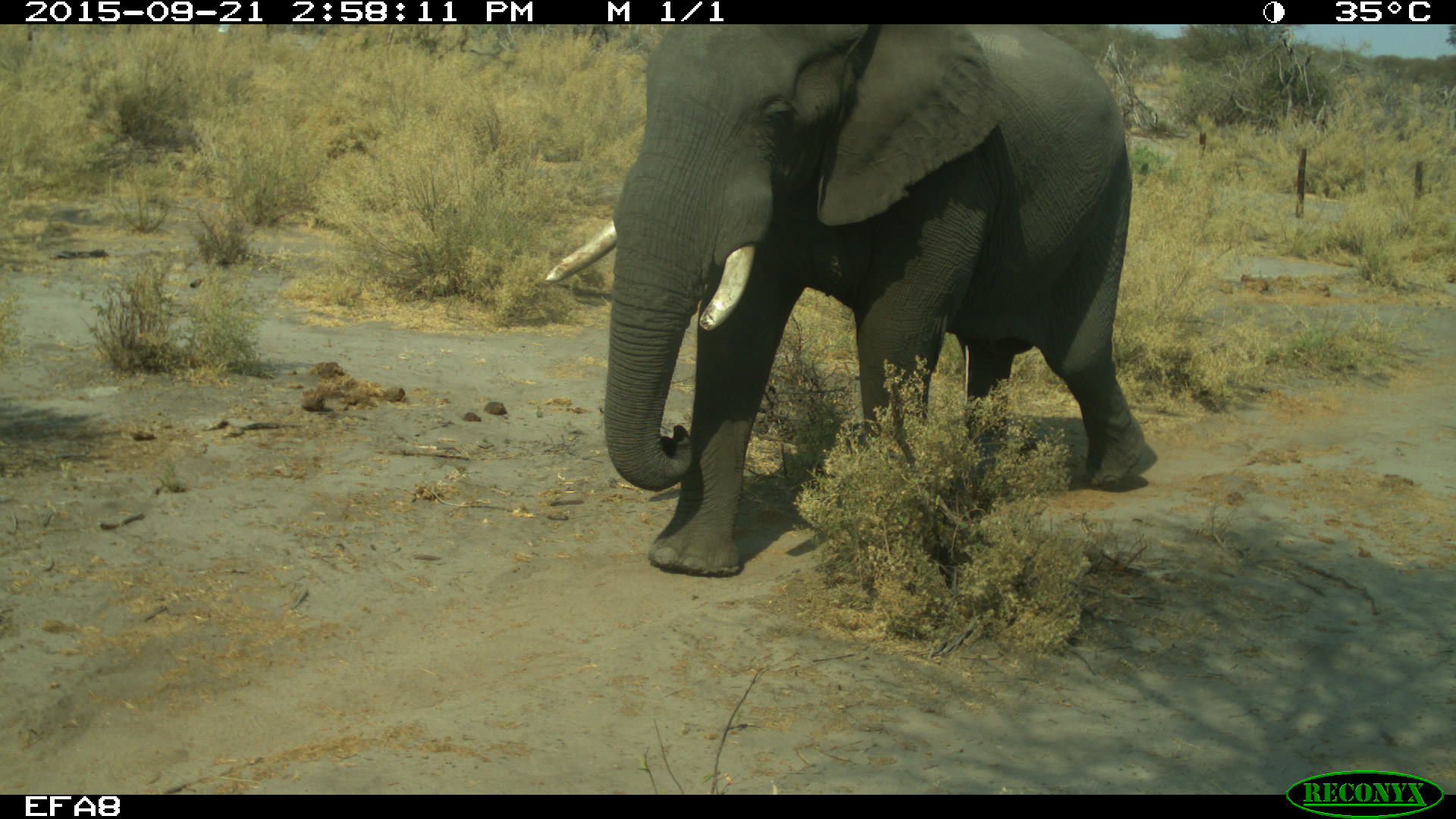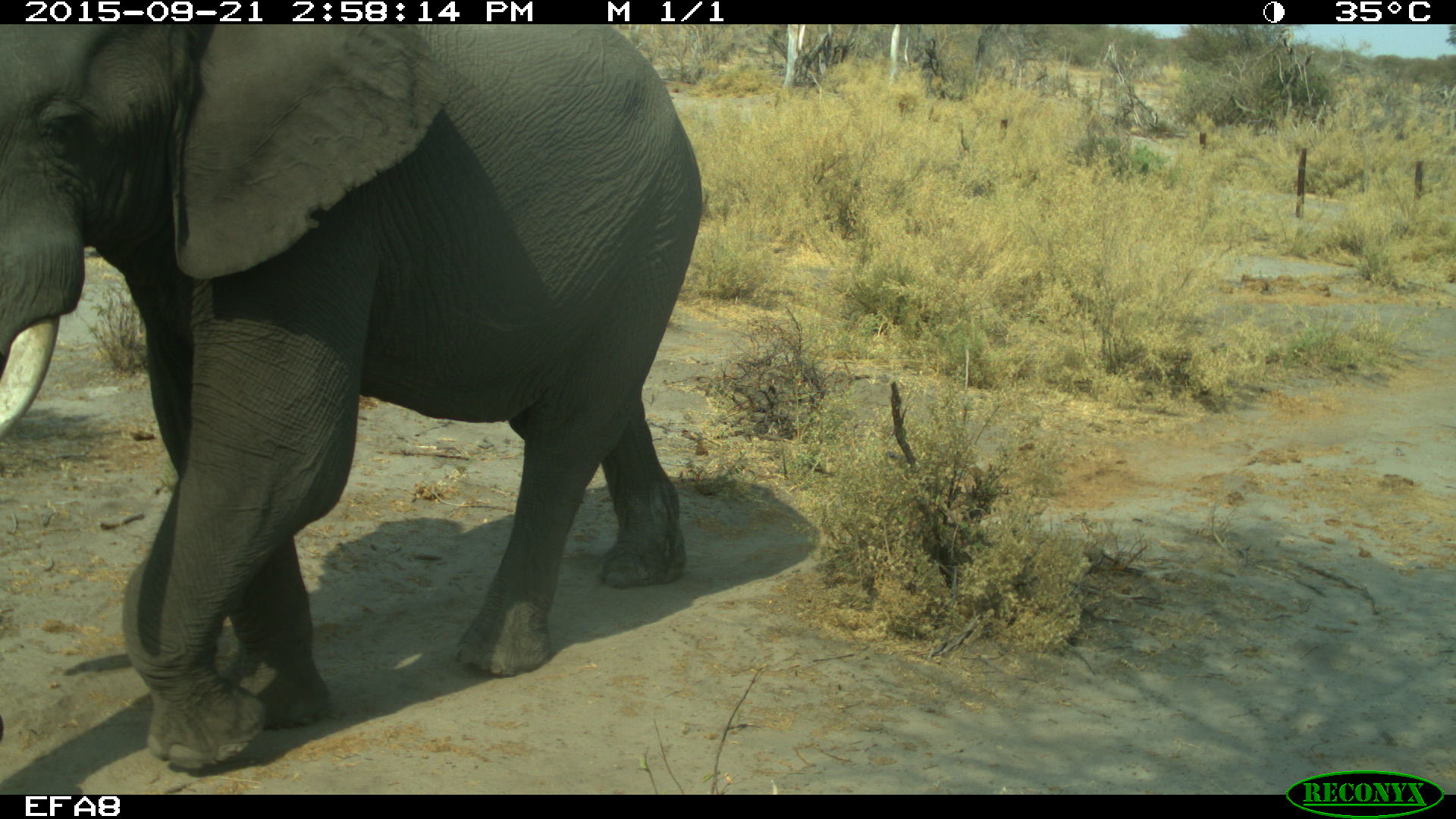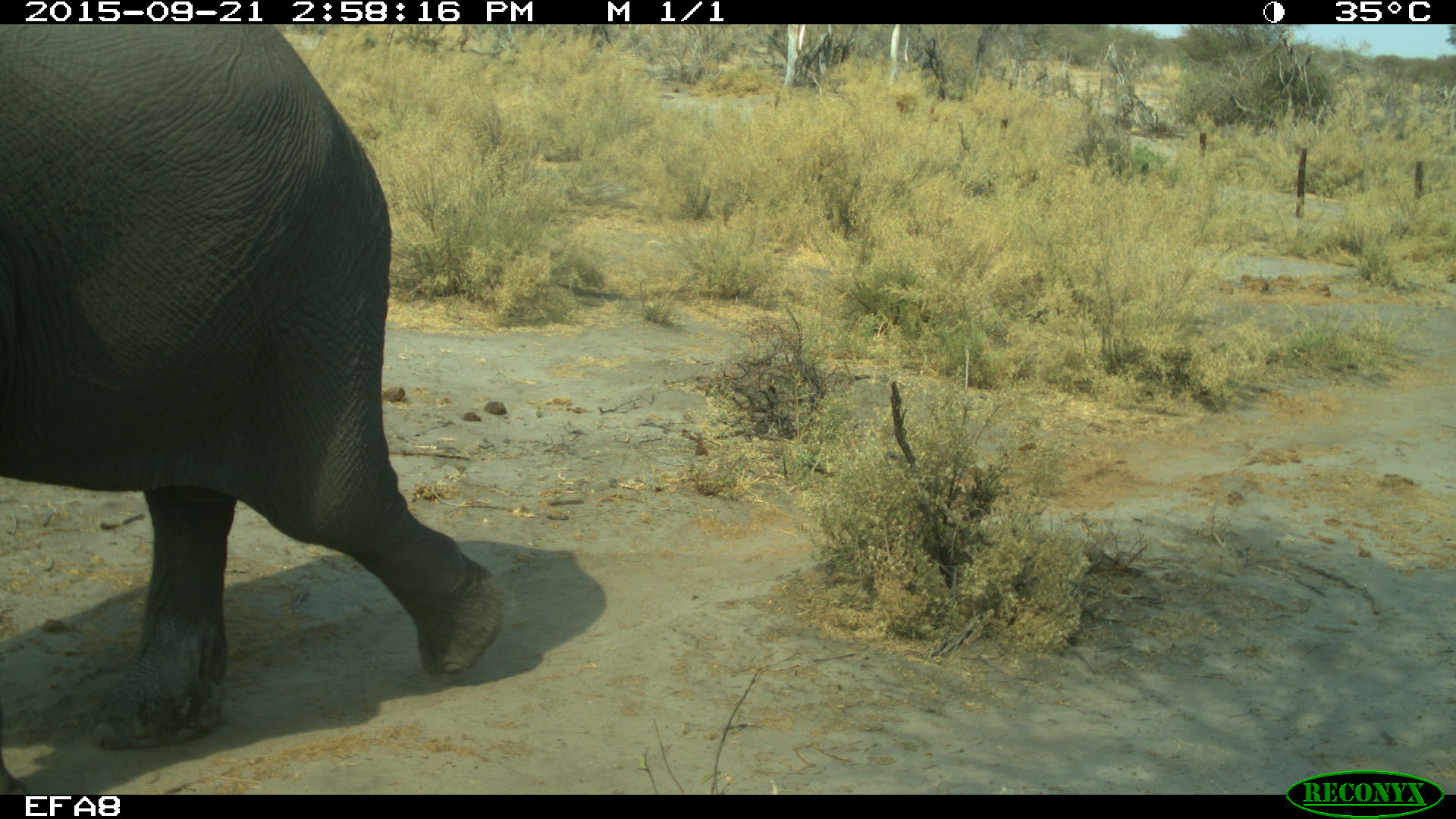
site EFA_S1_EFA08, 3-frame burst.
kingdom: Animalia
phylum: Chordata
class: Mammalia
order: Proboscidea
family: Elephantidae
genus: Loxodonta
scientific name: Loxodonta africana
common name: african bush elephant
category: elephant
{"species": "elephant (african bush elephant) (Loxodonta africana)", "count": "1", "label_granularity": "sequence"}